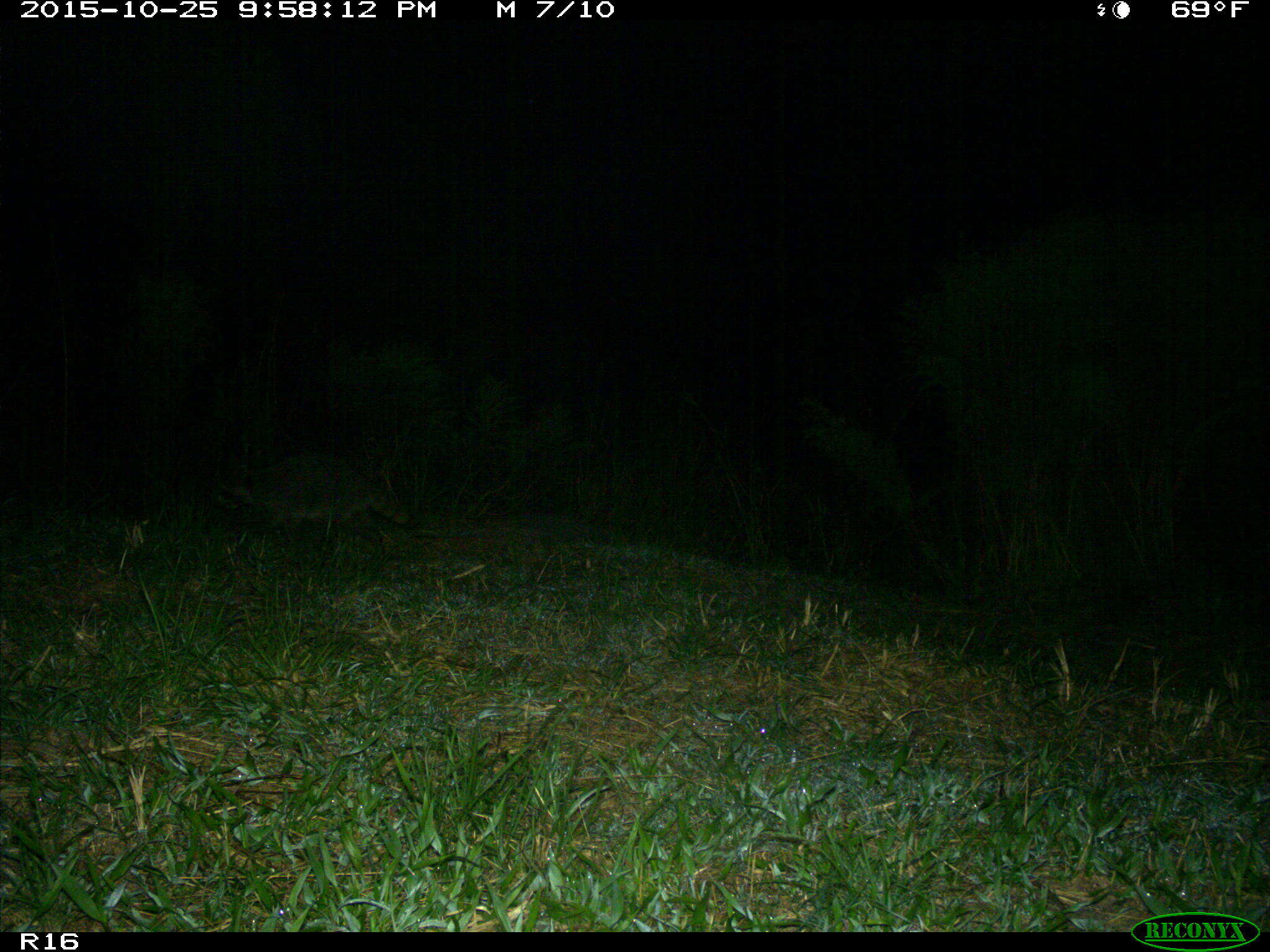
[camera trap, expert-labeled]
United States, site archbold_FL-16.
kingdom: Animalia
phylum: Chordata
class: Mammalia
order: Carnivora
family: Procyonidae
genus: Procyon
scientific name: Procyon lotor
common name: common raccoon